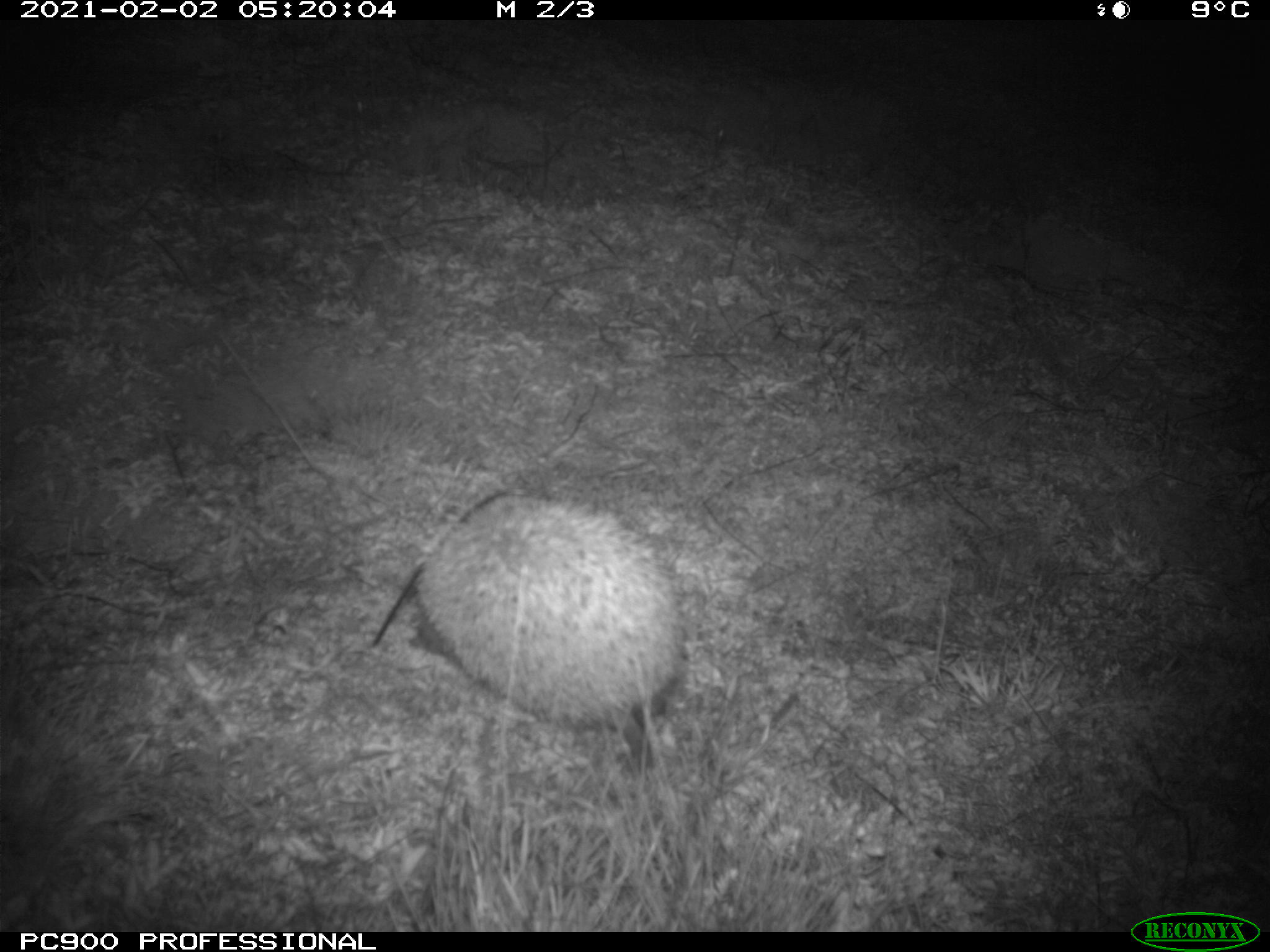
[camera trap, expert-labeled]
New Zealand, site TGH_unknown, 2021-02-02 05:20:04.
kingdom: Animalia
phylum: Chordata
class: Mammalia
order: Eulipotyphla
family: Erinaceidae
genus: Erinaceus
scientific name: Erinaceus europaeus europaeus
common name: european hedgehog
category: hedgehog